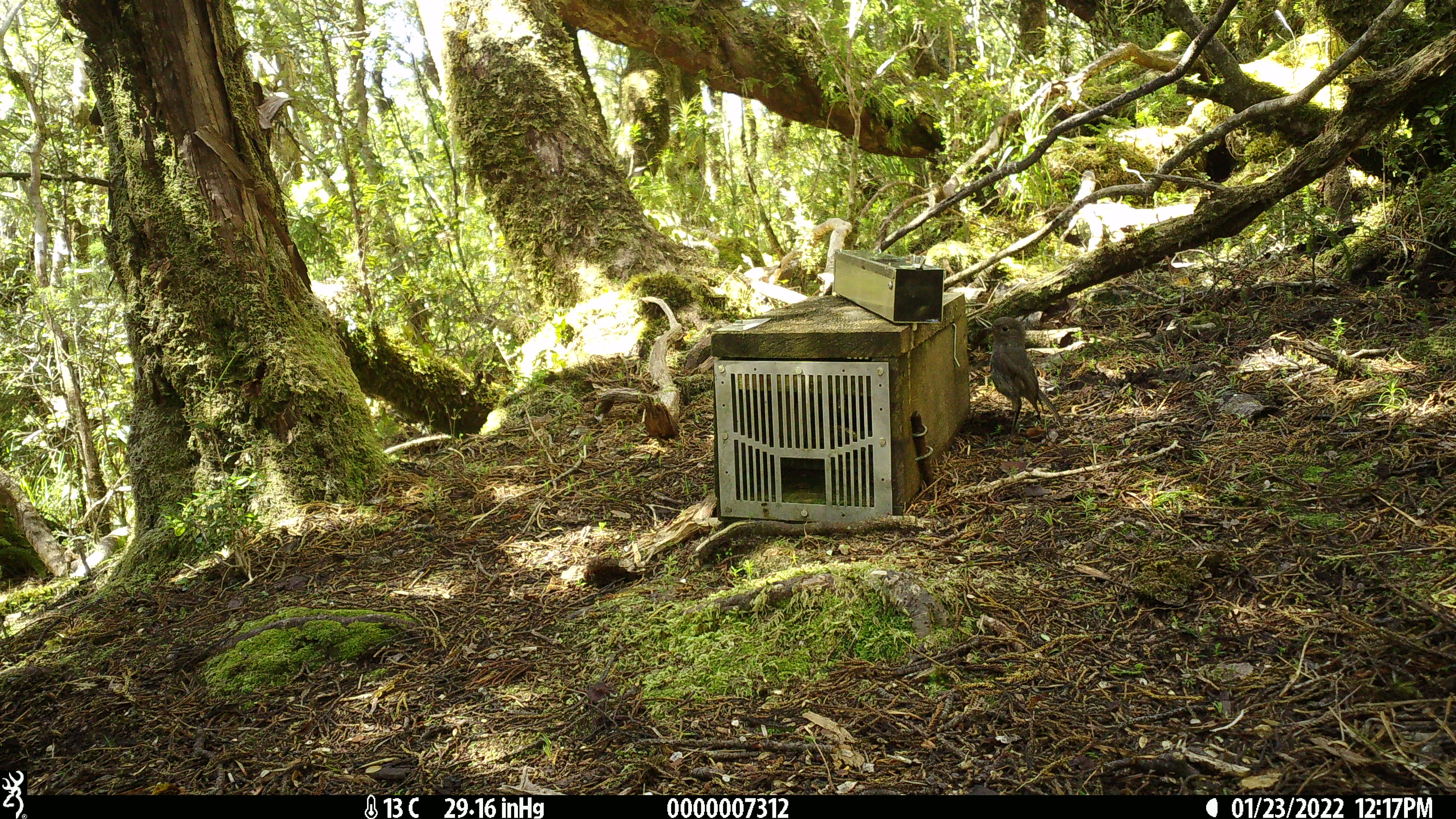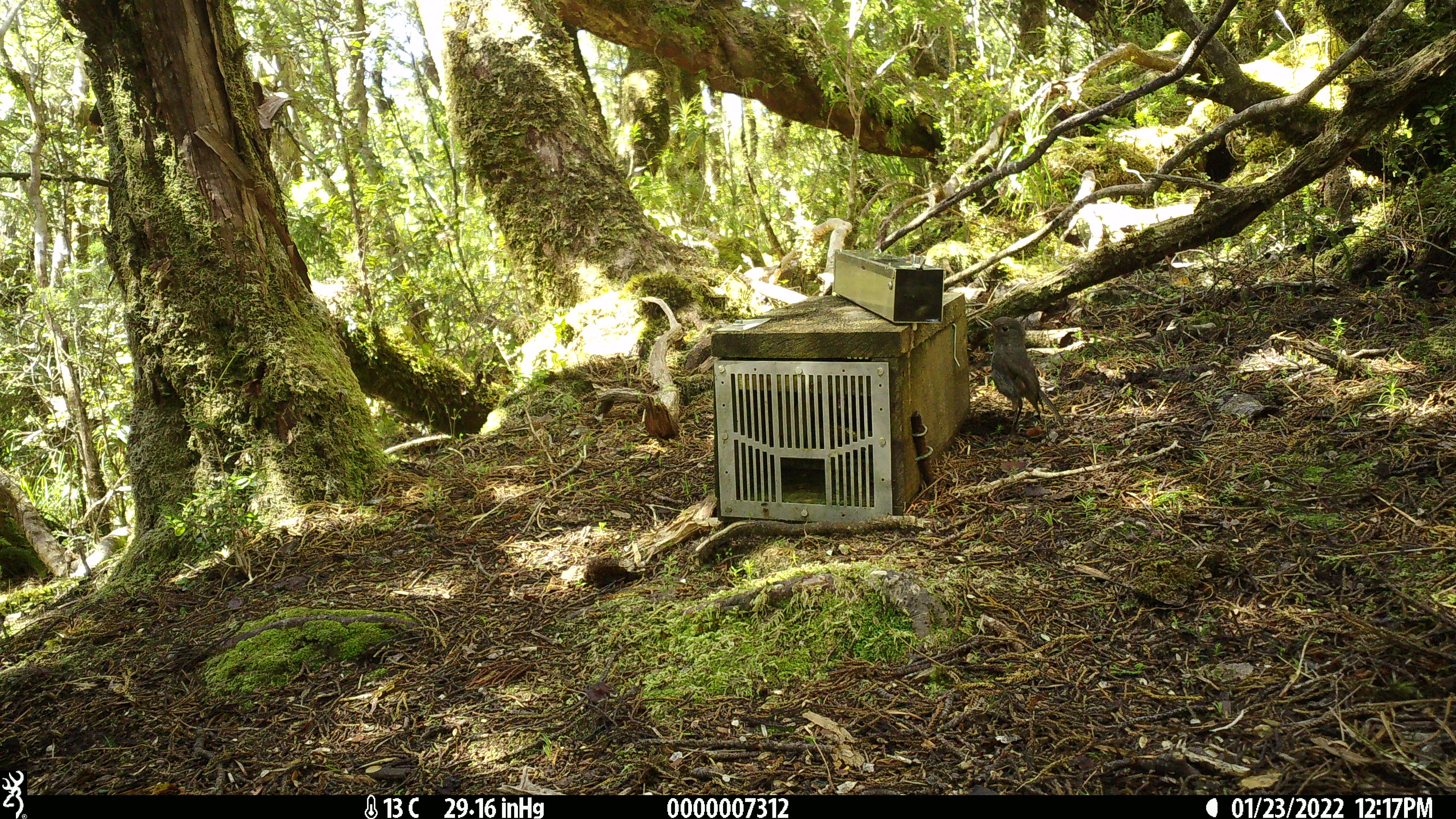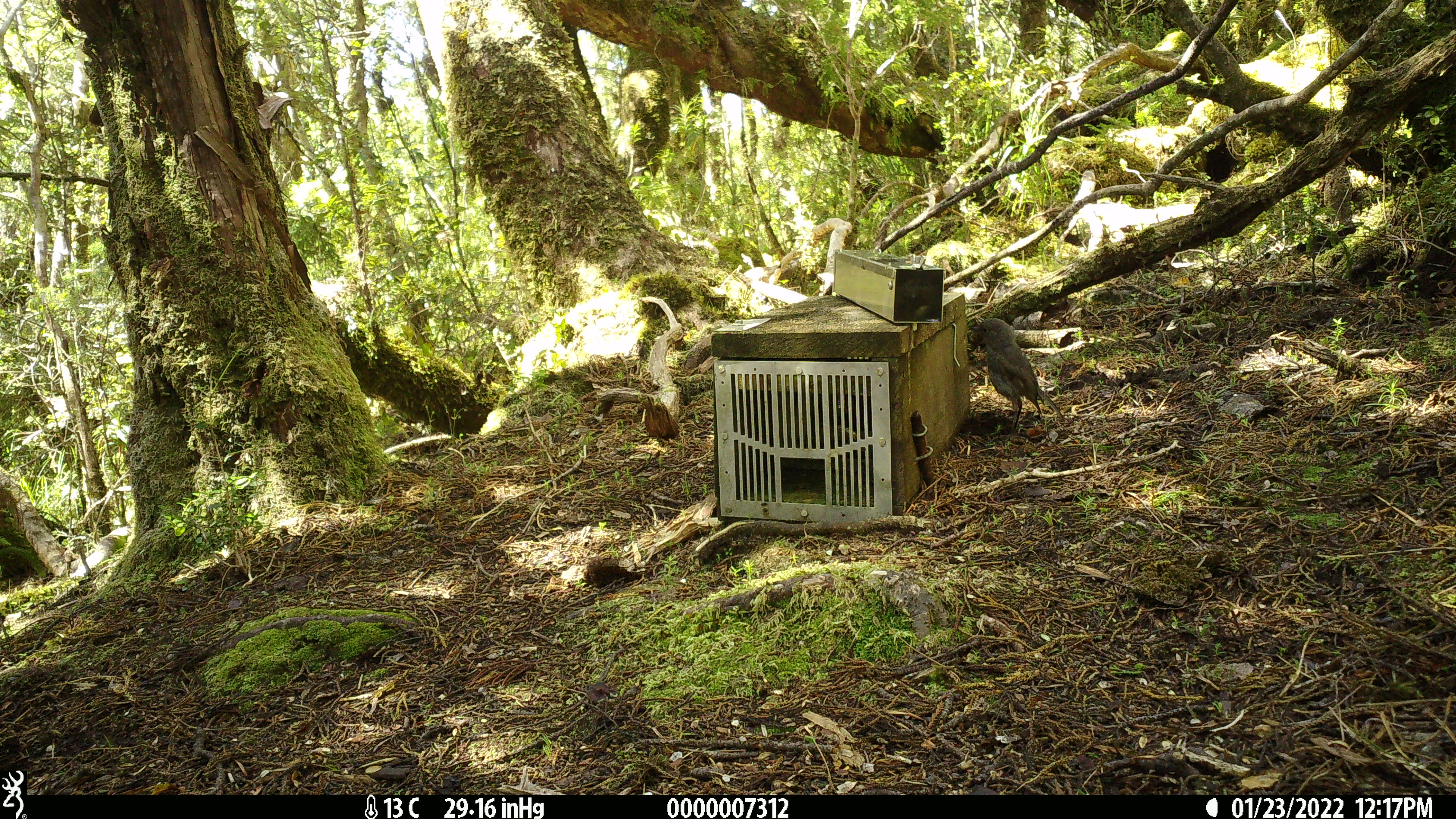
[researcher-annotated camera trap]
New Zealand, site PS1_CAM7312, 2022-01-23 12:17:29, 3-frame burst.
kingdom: Animalia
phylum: Chordata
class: Aves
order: Passeriformes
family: Petroicidae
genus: Petroica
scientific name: Petroica australis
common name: new zealand robin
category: robin